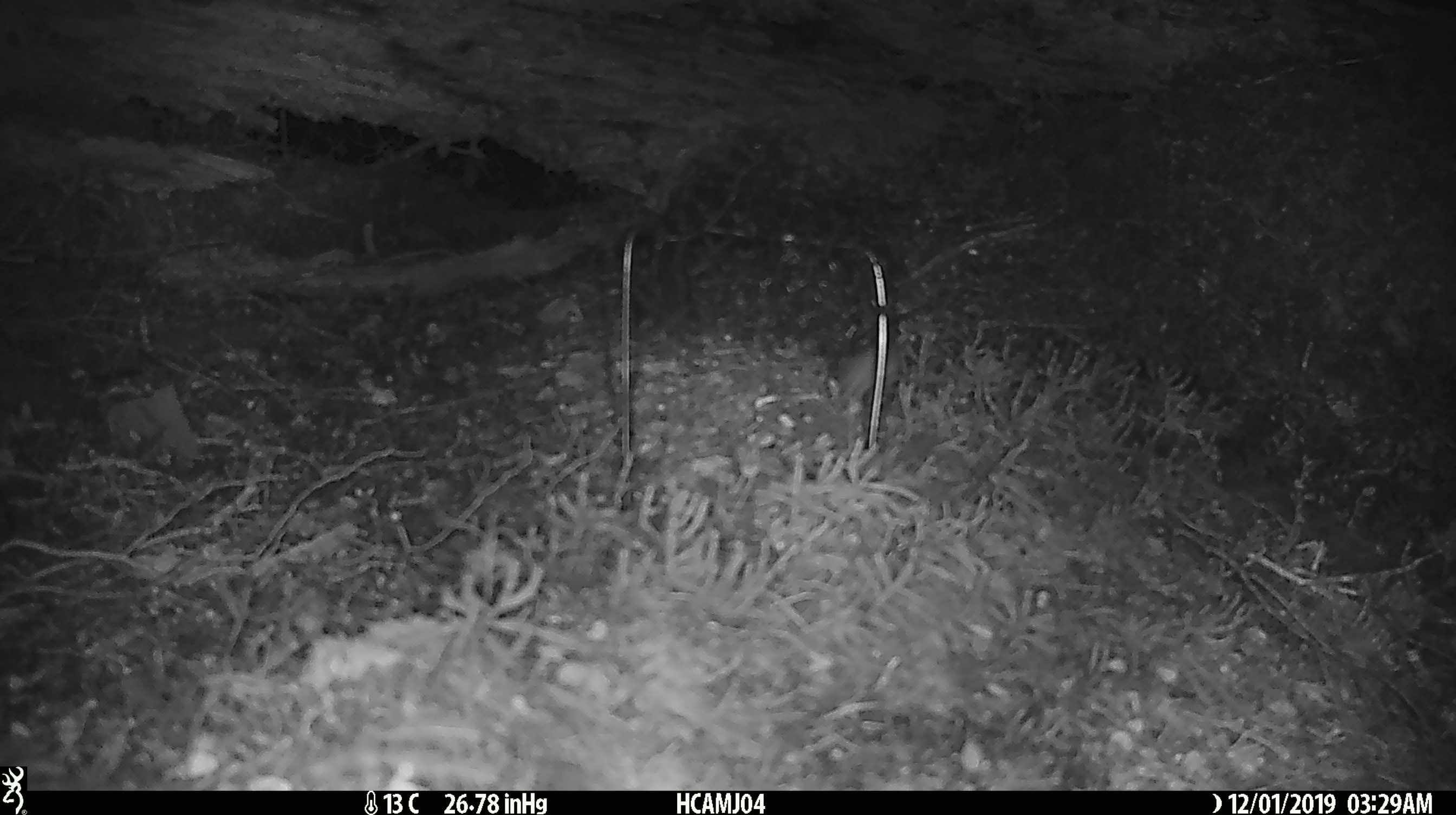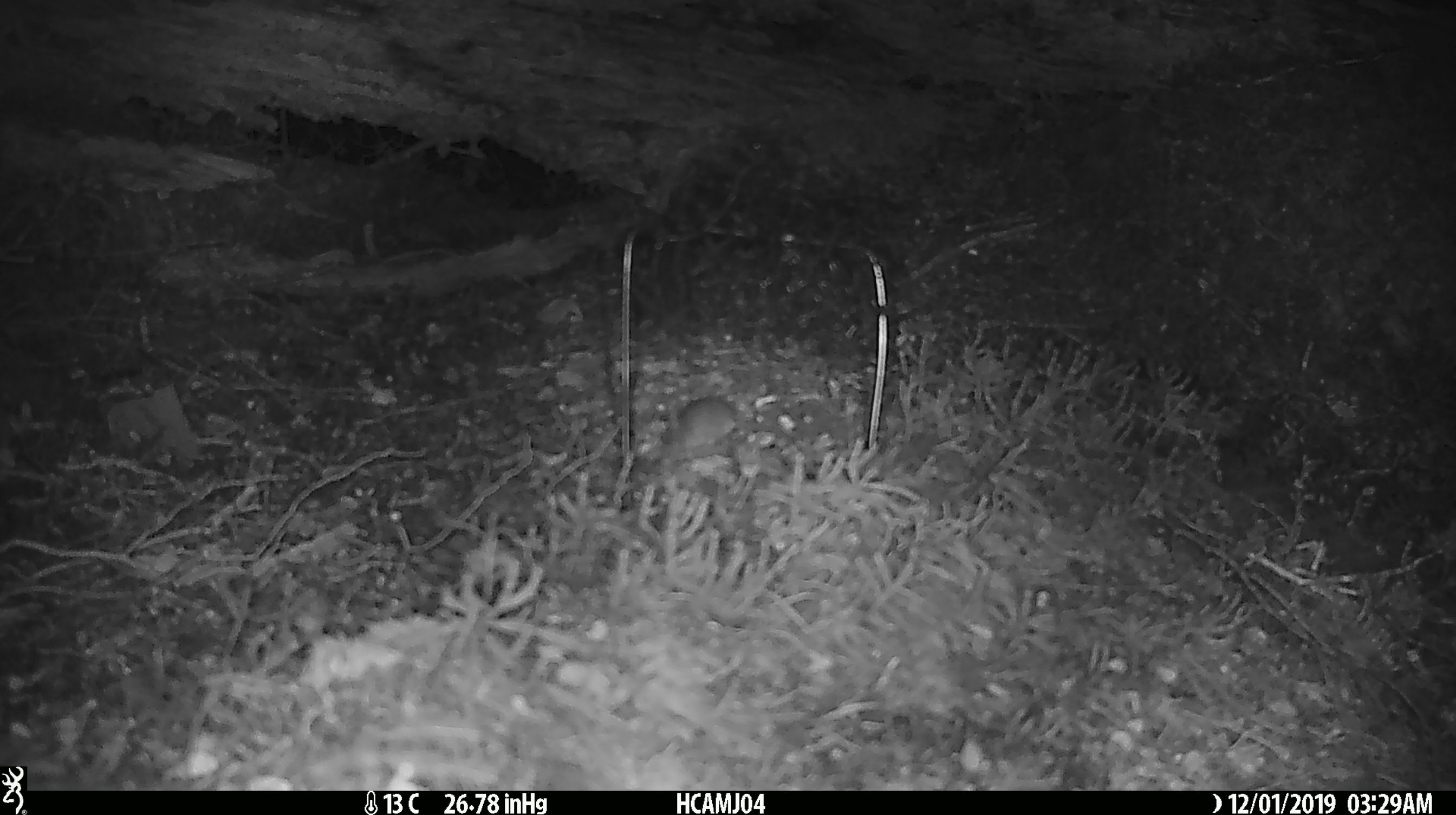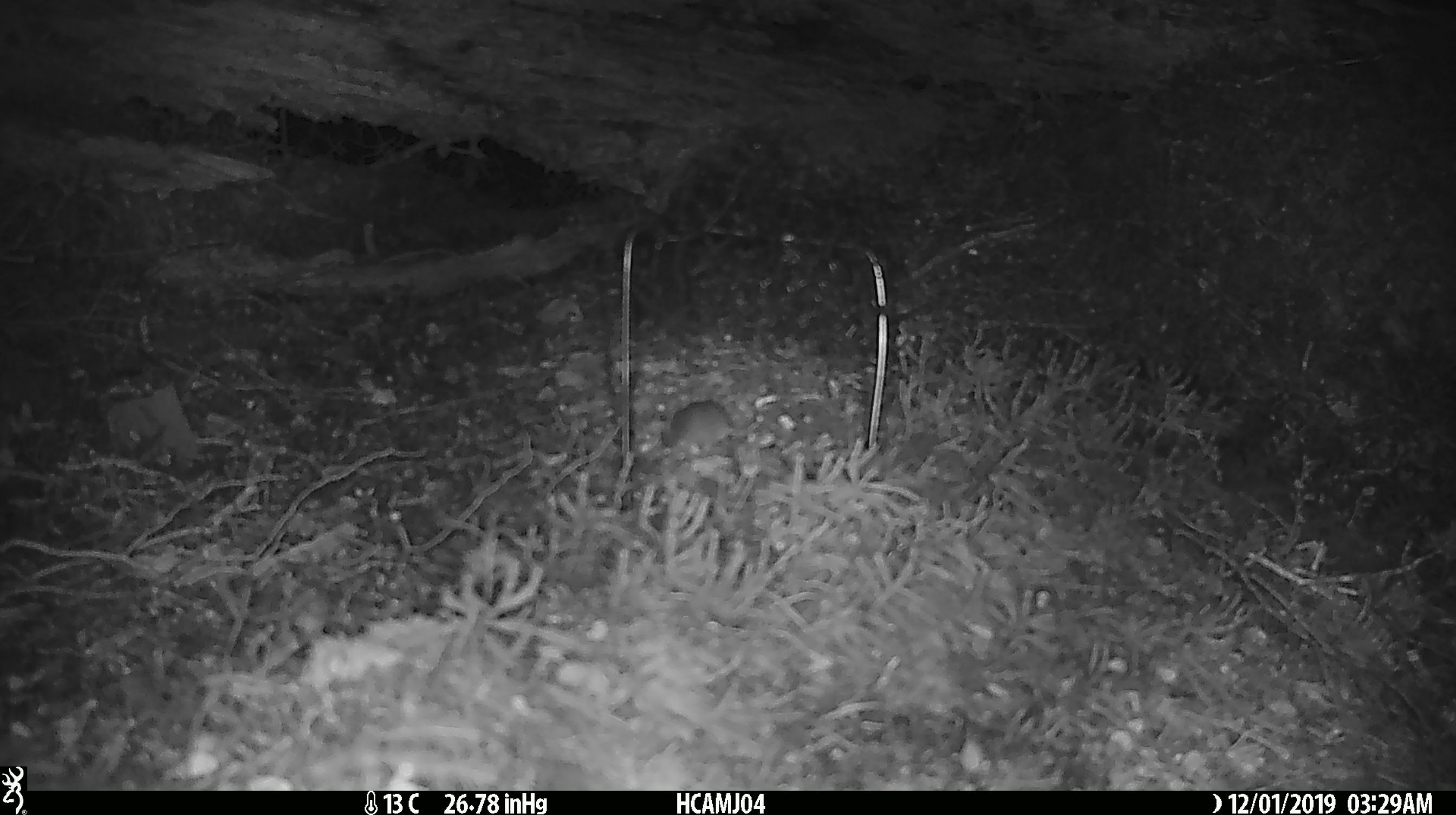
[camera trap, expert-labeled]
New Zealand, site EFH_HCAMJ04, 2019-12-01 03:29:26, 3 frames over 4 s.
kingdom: Animalia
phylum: Chordata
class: Mammalia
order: Rodentia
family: Muridae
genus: Mus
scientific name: Mus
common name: mouse